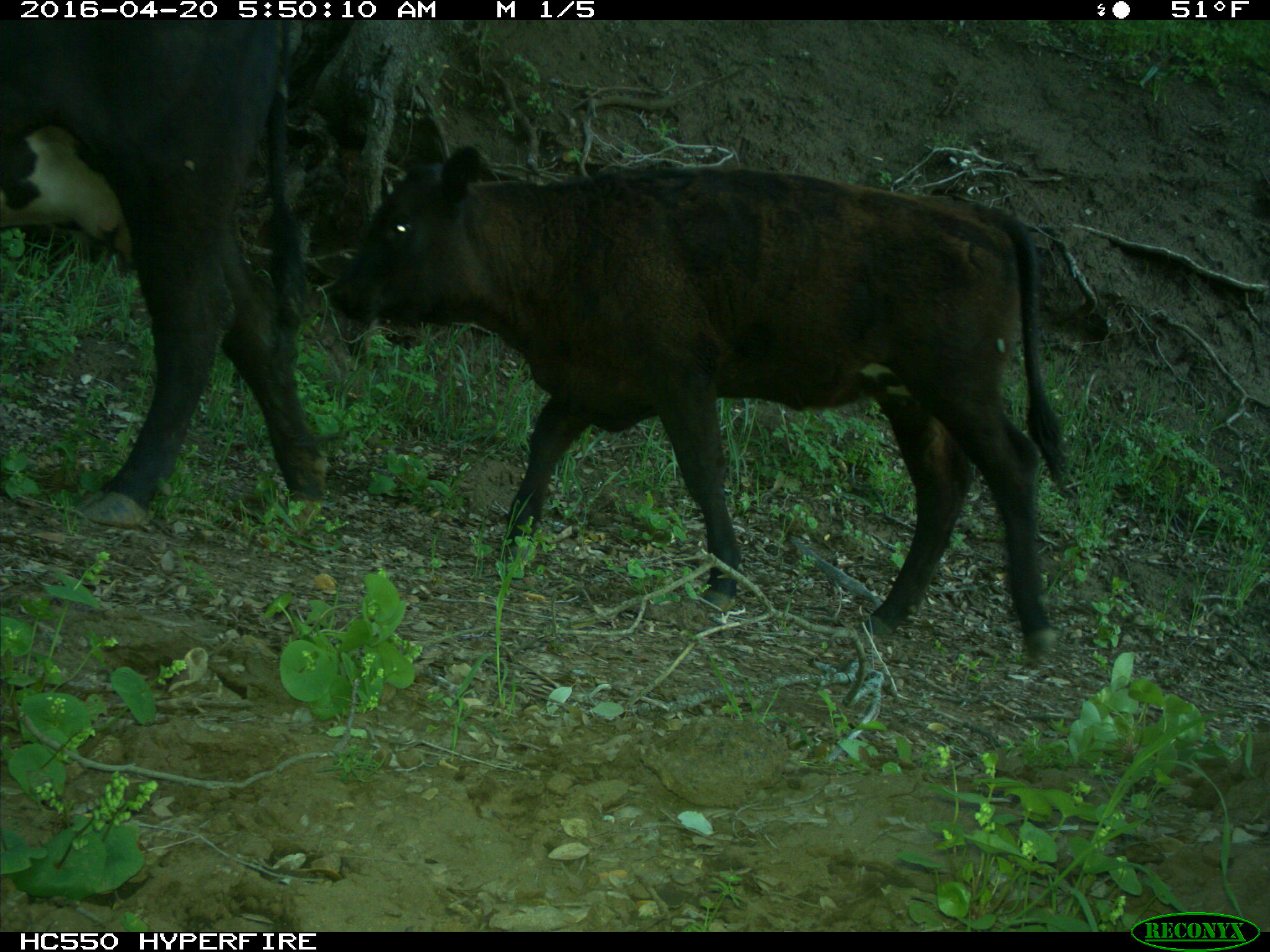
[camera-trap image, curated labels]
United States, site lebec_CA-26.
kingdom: Animalia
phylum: Chordata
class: Mammalia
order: Artiodactyla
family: Bovidae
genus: Bos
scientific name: Bos taurus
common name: domestic cow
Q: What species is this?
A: Bos taurus (domestic cow).